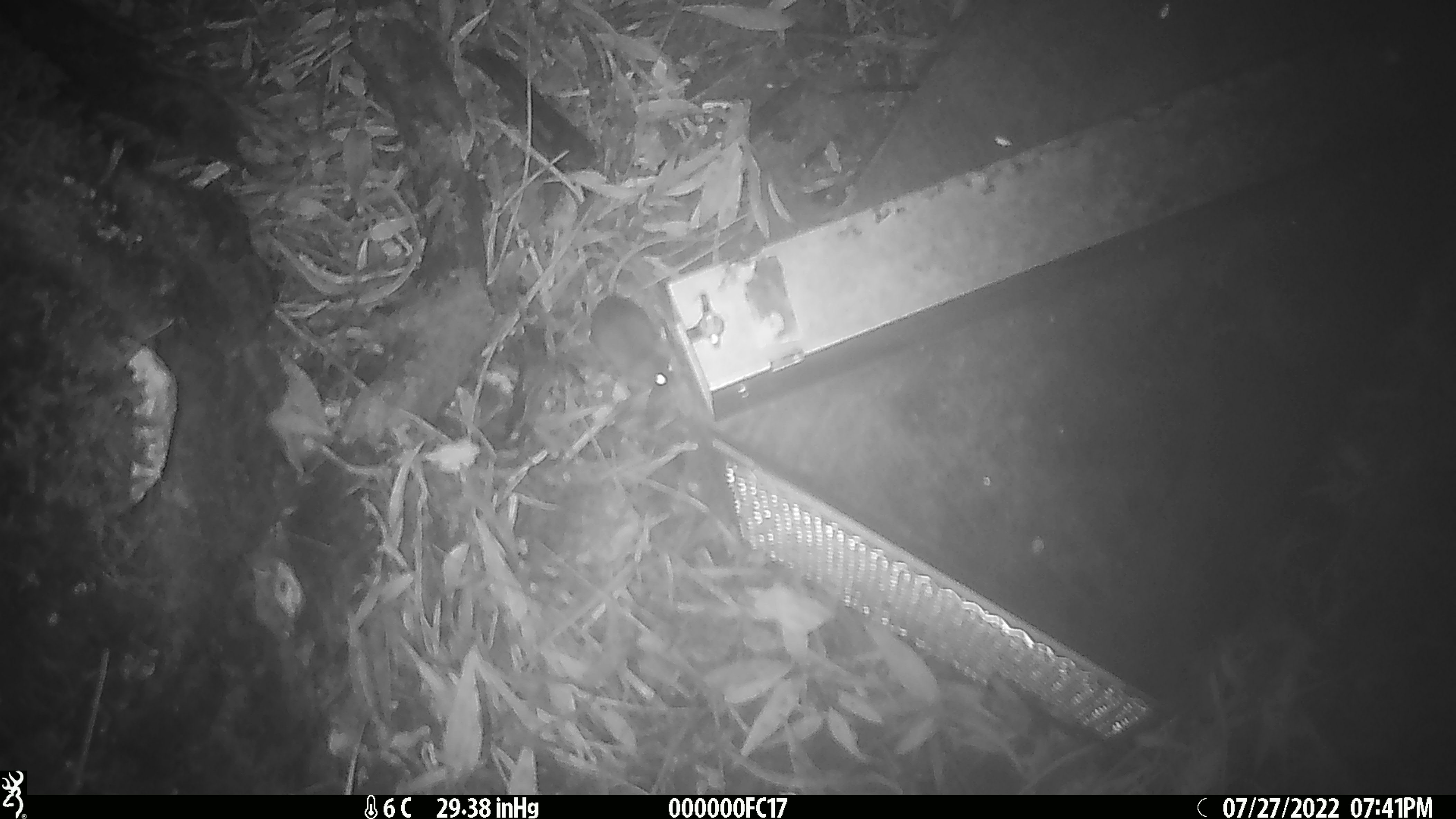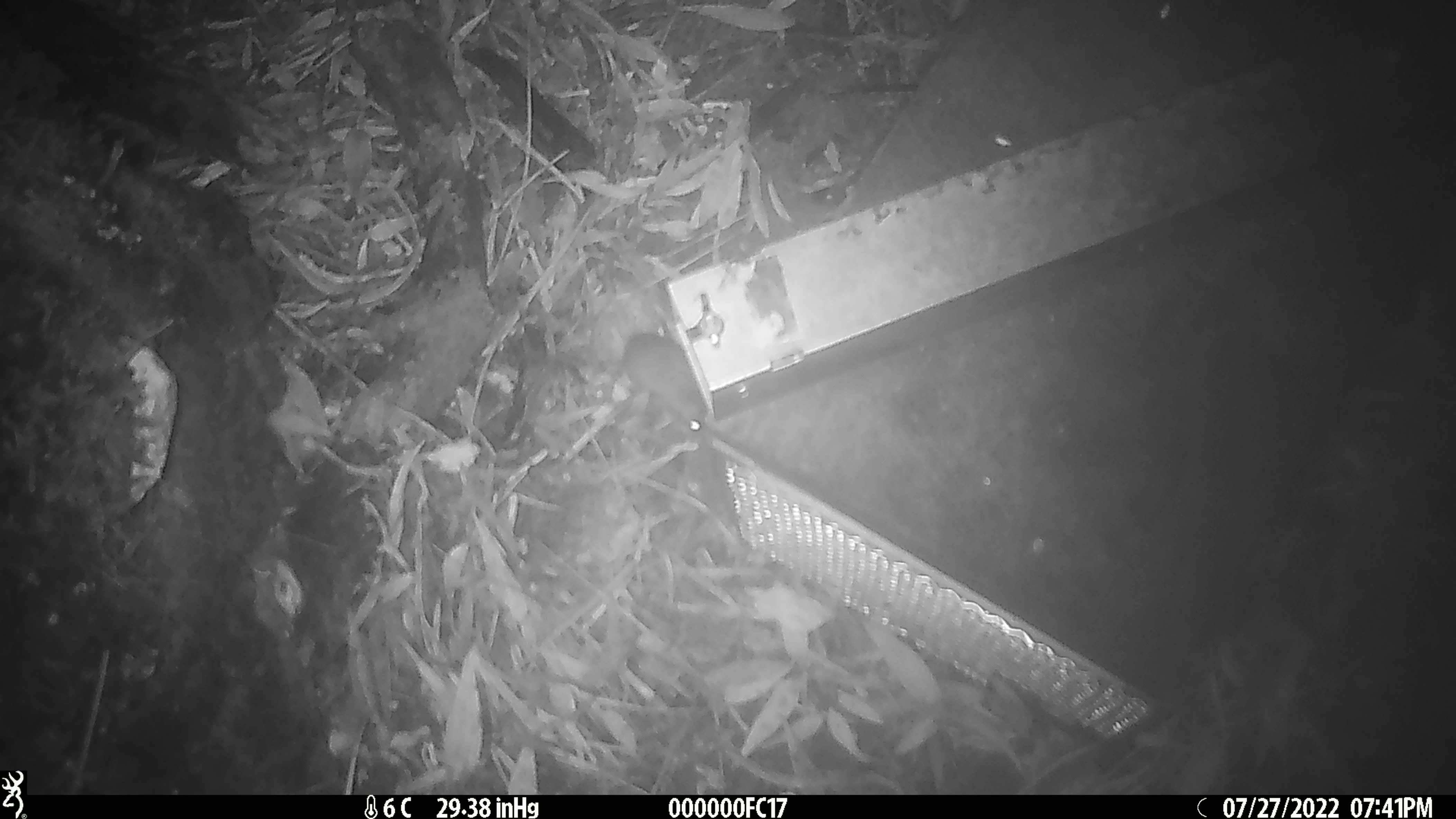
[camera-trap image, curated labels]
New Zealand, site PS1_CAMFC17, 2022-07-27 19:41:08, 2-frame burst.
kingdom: Animalia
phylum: Chordata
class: Mammalia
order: Rodentia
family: Muridae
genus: Mus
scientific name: Mus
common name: mouse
Mouse (Mus).